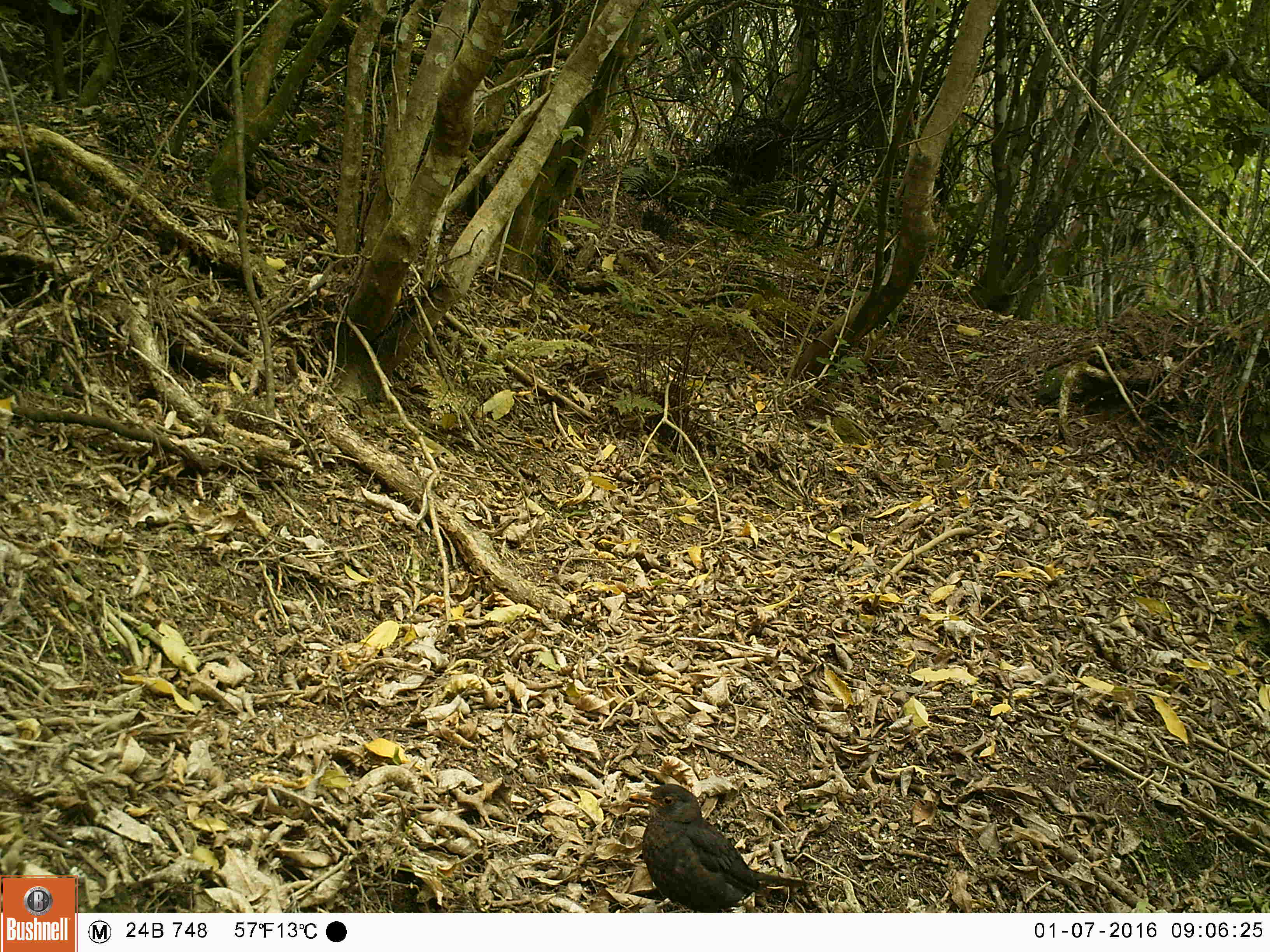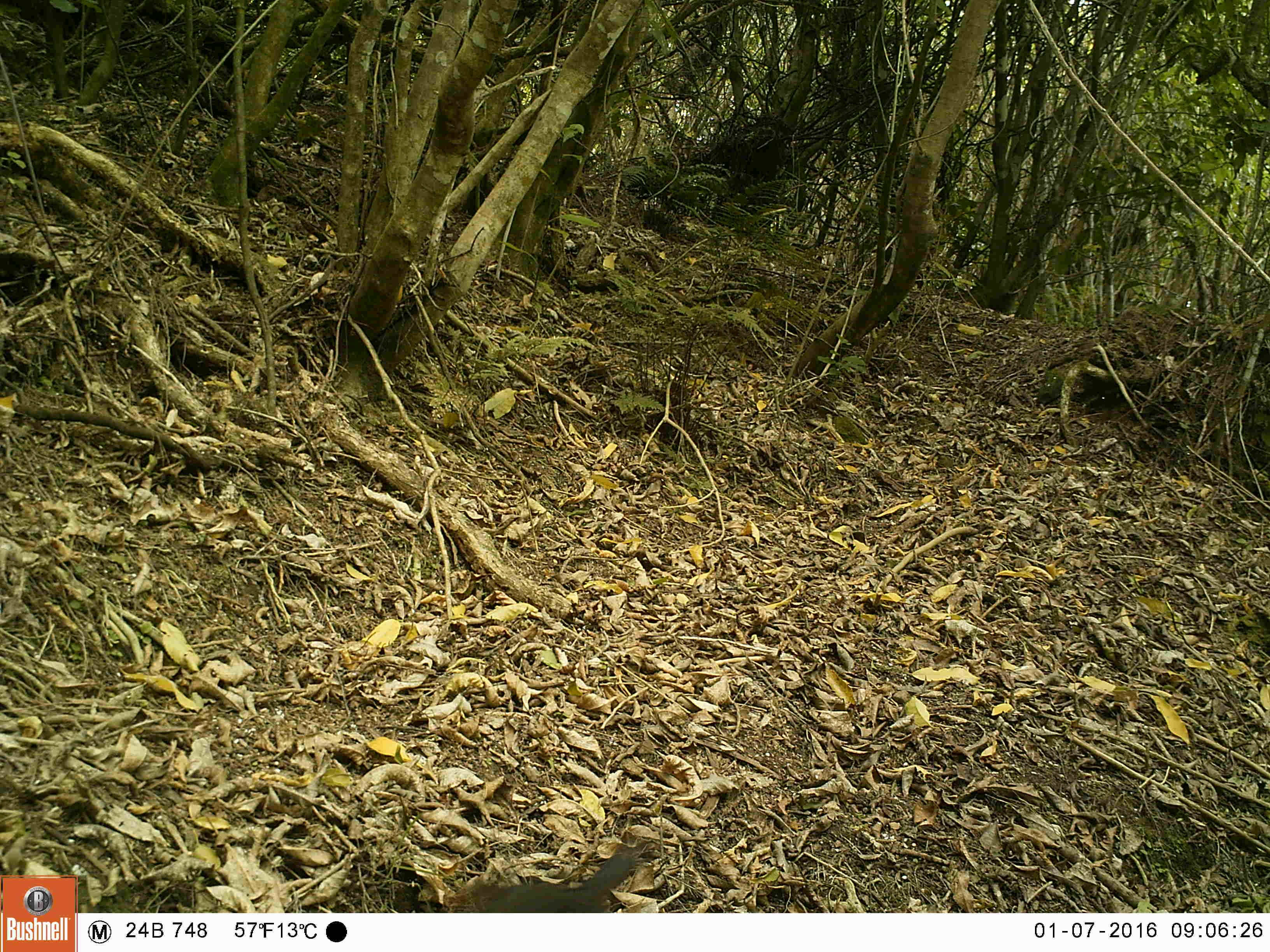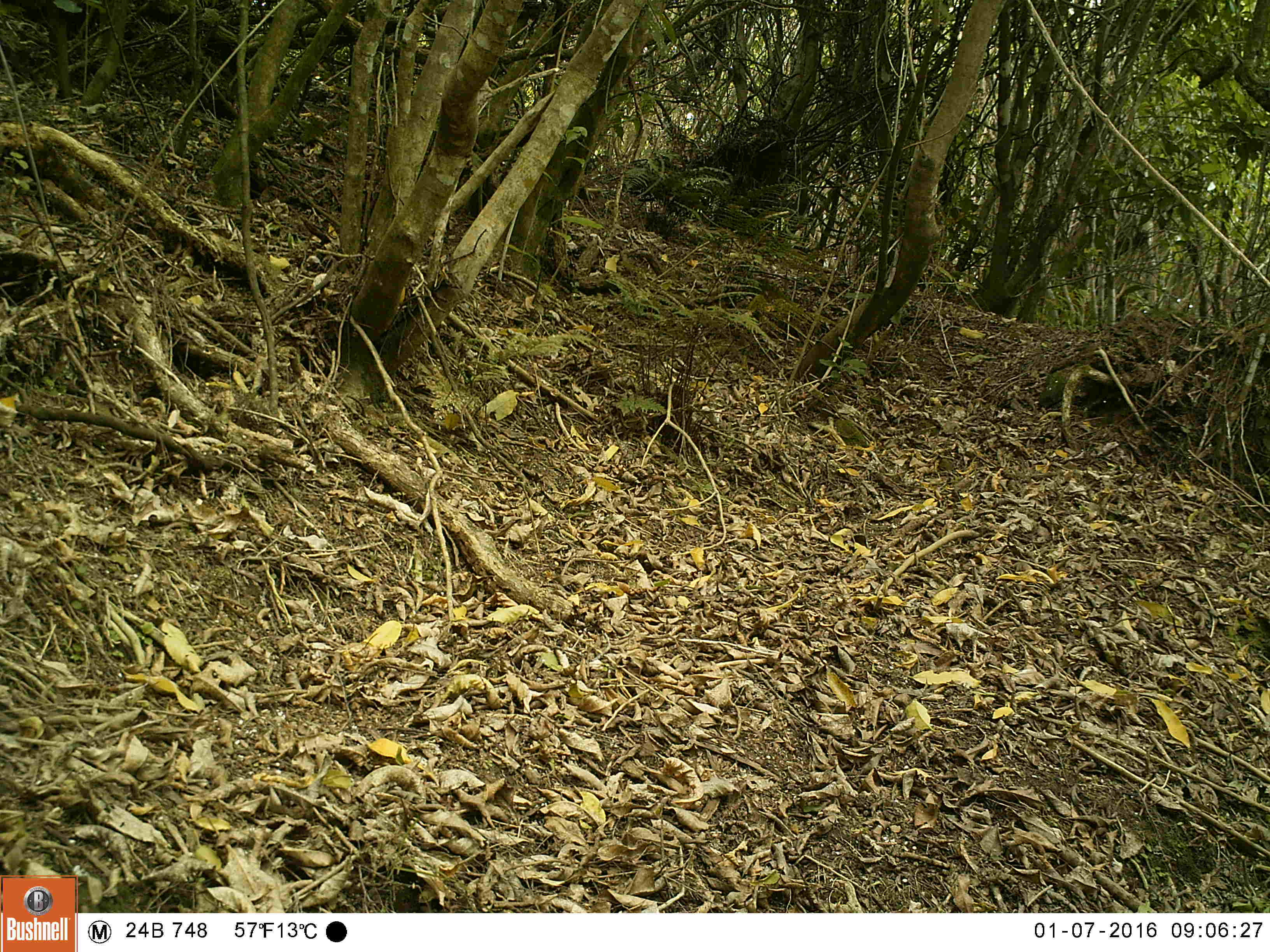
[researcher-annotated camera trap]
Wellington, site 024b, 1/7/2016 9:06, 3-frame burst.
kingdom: Animalia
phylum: Chordata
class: Aves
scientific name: Aves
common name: bird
Bird (Aves).